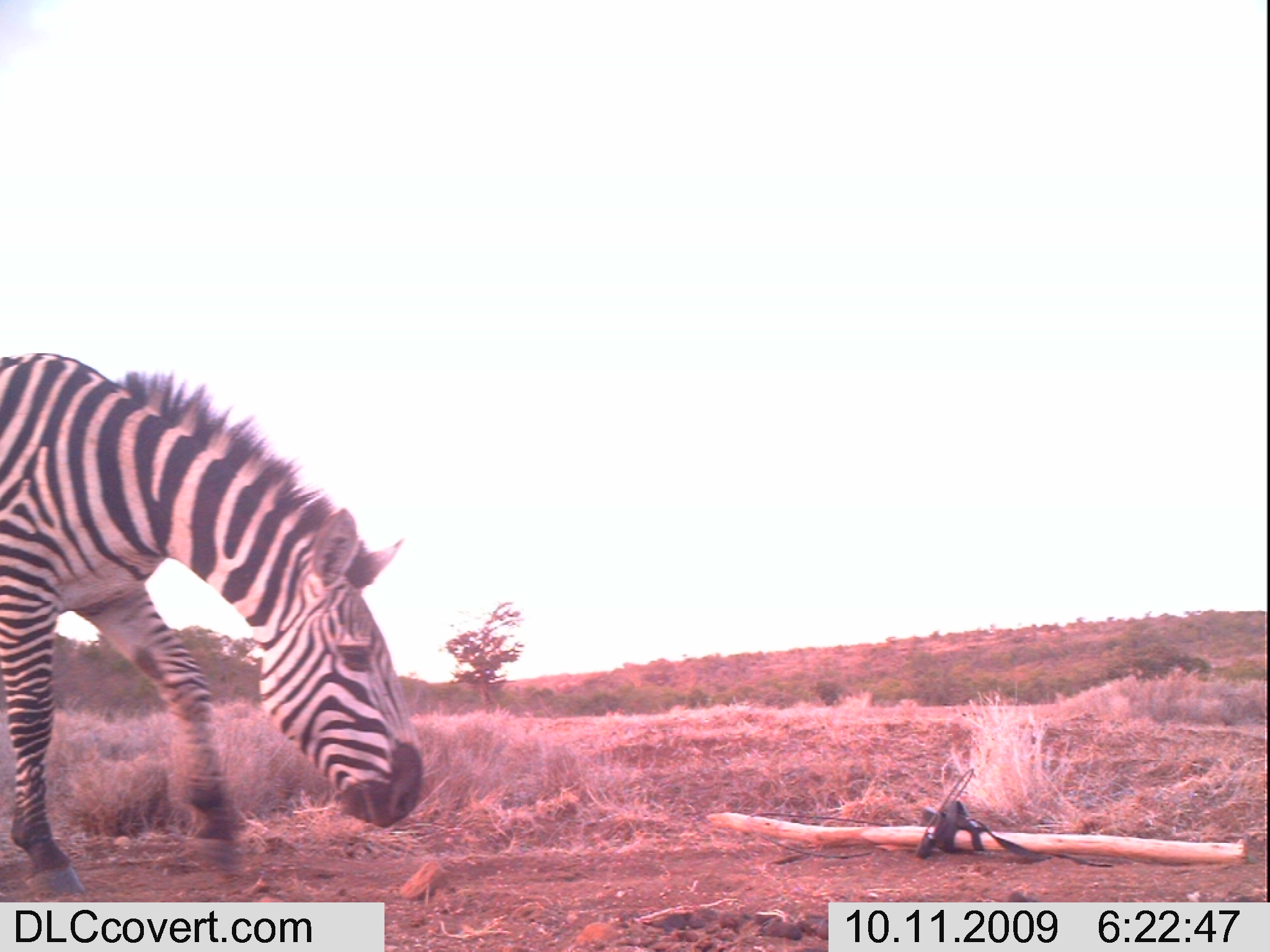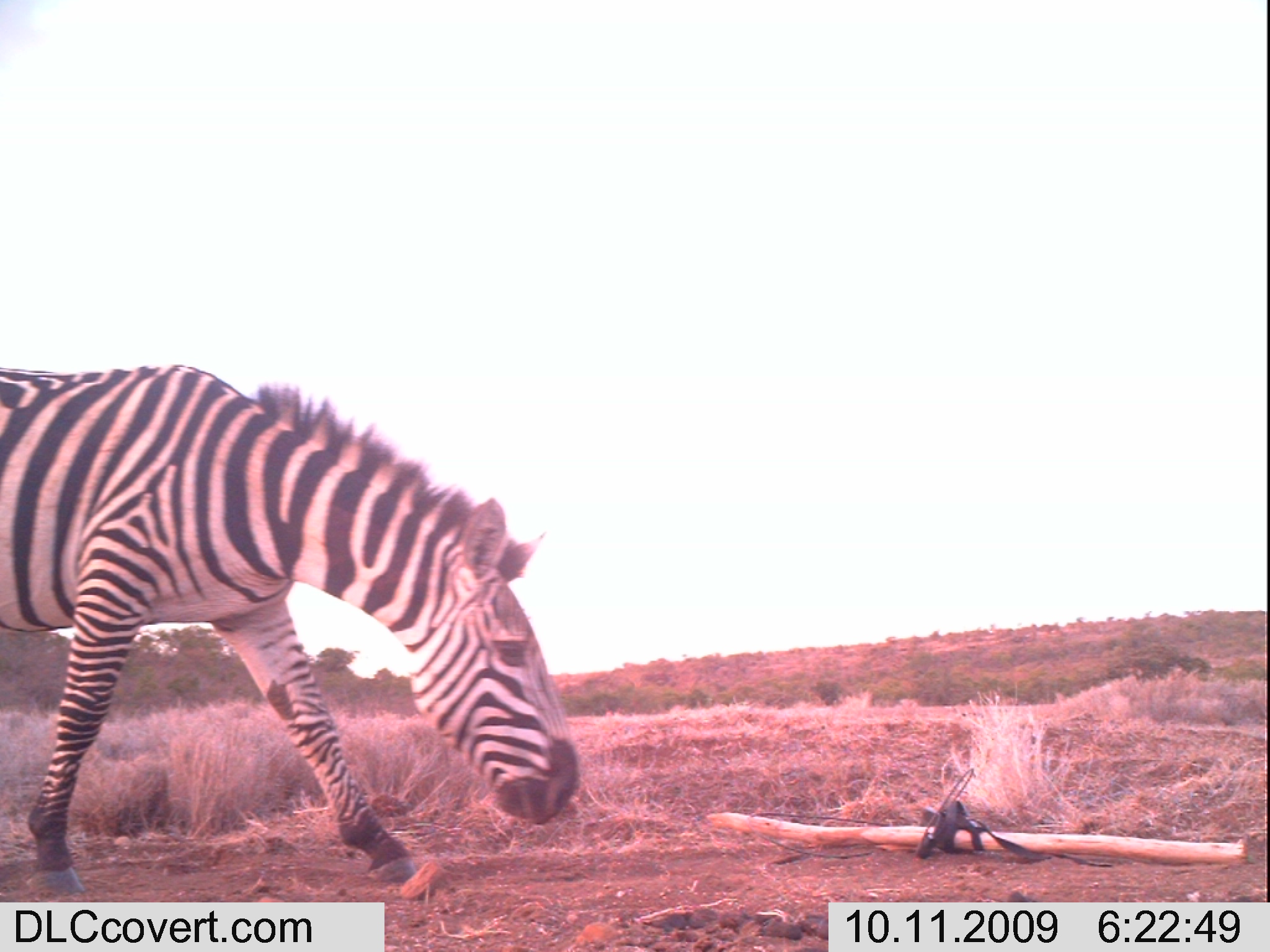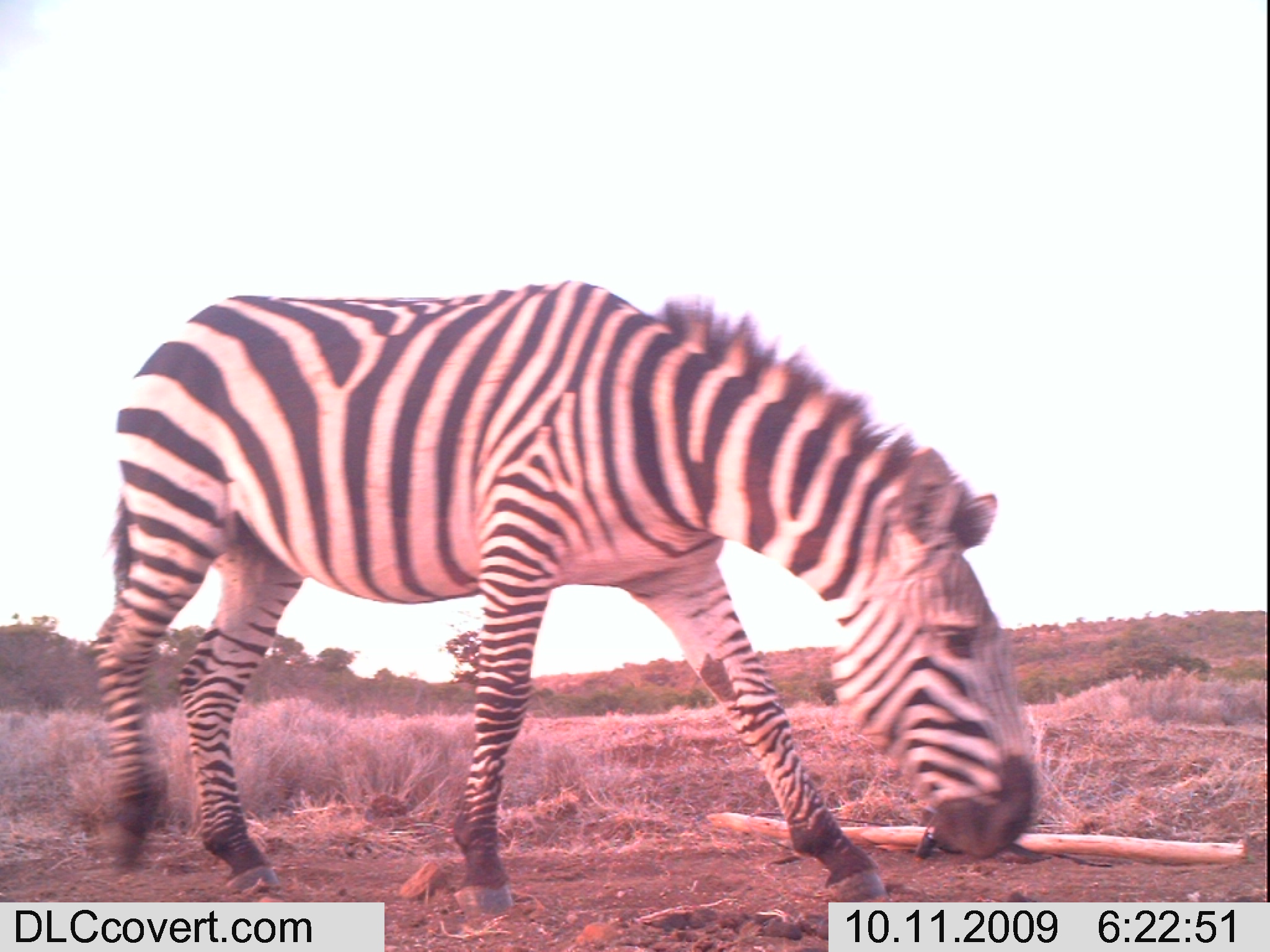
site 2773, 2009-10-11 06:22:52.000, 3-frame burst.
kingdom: Animalia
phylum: Chordata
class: Mammalia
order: Perissodactyla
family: Equidae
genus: Equus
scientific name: Equus quagga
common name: plains zebra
Equus quagga (plains zebra), count 1.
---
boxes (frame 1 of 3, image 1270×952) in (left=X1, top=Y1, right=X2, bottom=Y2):
equus quagga: (left=0, top=349, right=426, bottom=897)